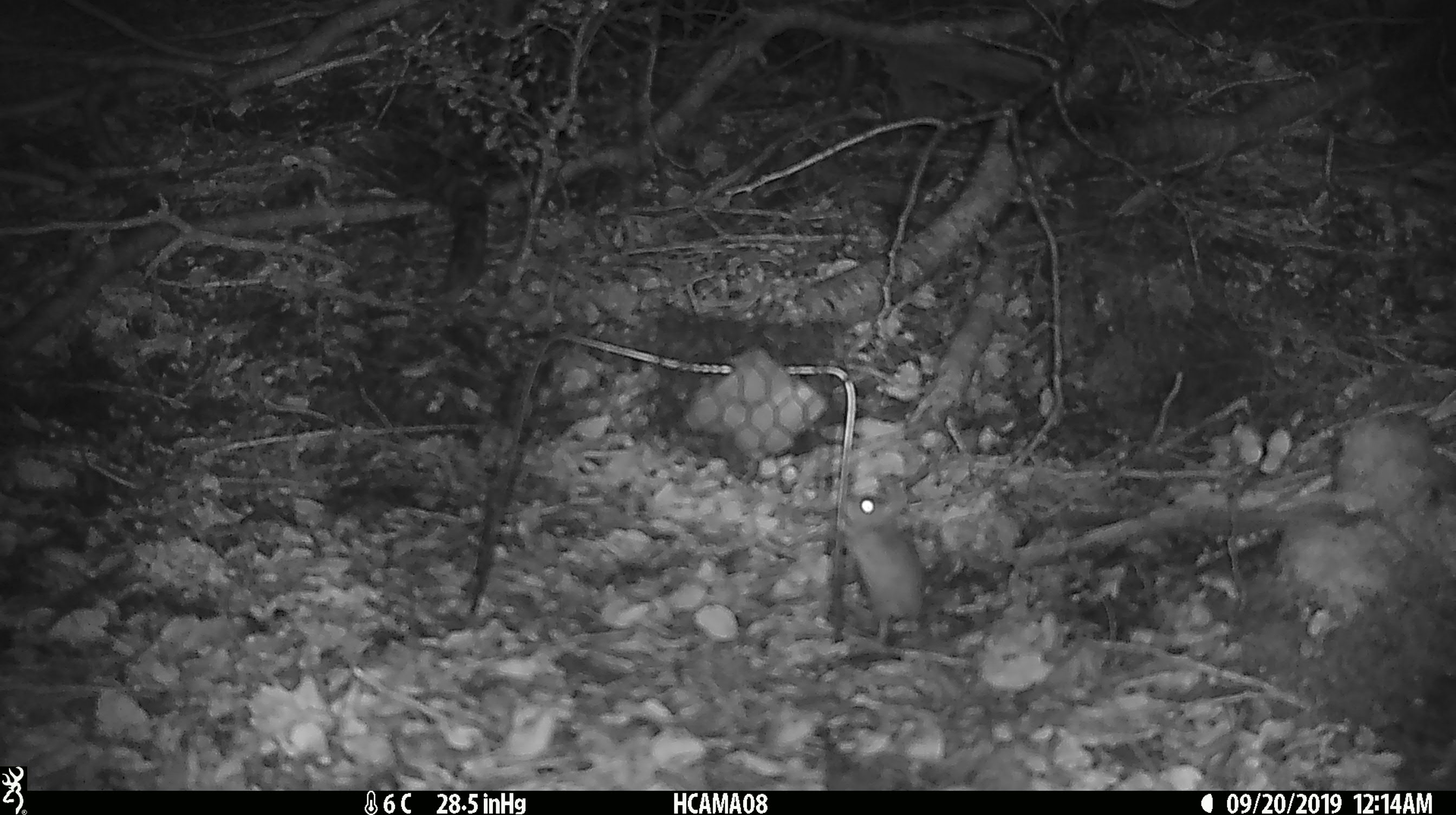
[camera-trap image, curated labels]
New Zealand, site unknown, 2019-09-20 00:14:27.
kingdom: Animalia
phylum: Chordata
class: Mammalia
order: Rodentia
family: Muridae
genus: Mus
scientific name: Mus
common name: mouse